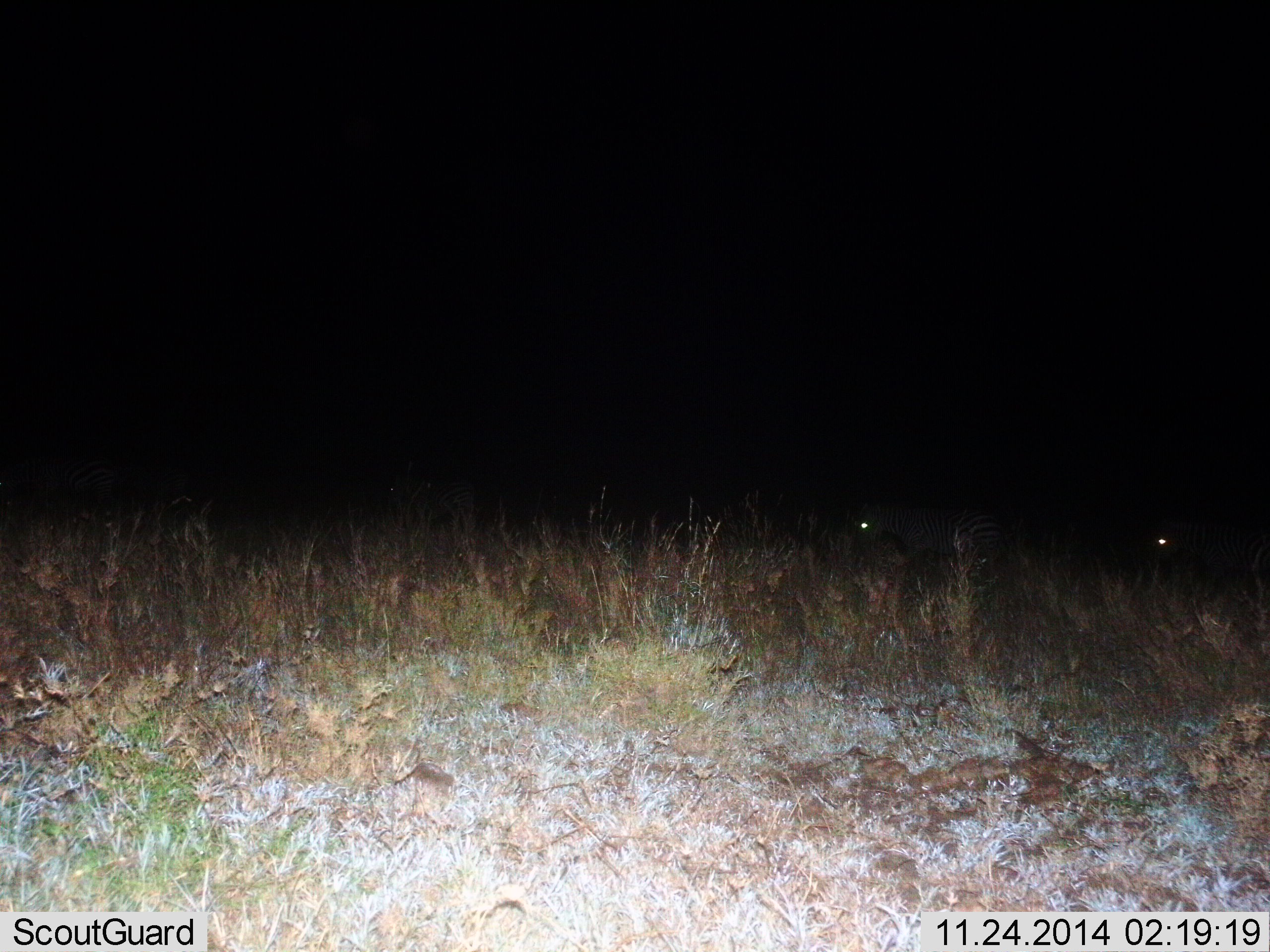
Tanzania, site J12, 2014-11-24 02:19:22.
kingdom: Animalia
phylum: Chordata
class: Mammalia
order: Perissodactyla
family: Equidae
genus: Equus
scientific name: Equus quagga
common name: plains zebra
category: zebra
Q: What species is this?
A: Zebra (plains zebra) (Equus quagga).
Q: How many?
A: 2.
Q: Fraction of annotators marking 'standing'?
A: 44%.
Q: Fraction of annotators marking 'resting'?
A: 0%.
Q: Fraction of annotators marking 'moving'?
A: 56%.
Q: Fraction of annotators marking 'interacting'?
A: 0%.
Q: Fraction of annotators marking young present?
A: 0%.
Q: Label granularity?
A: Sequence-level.